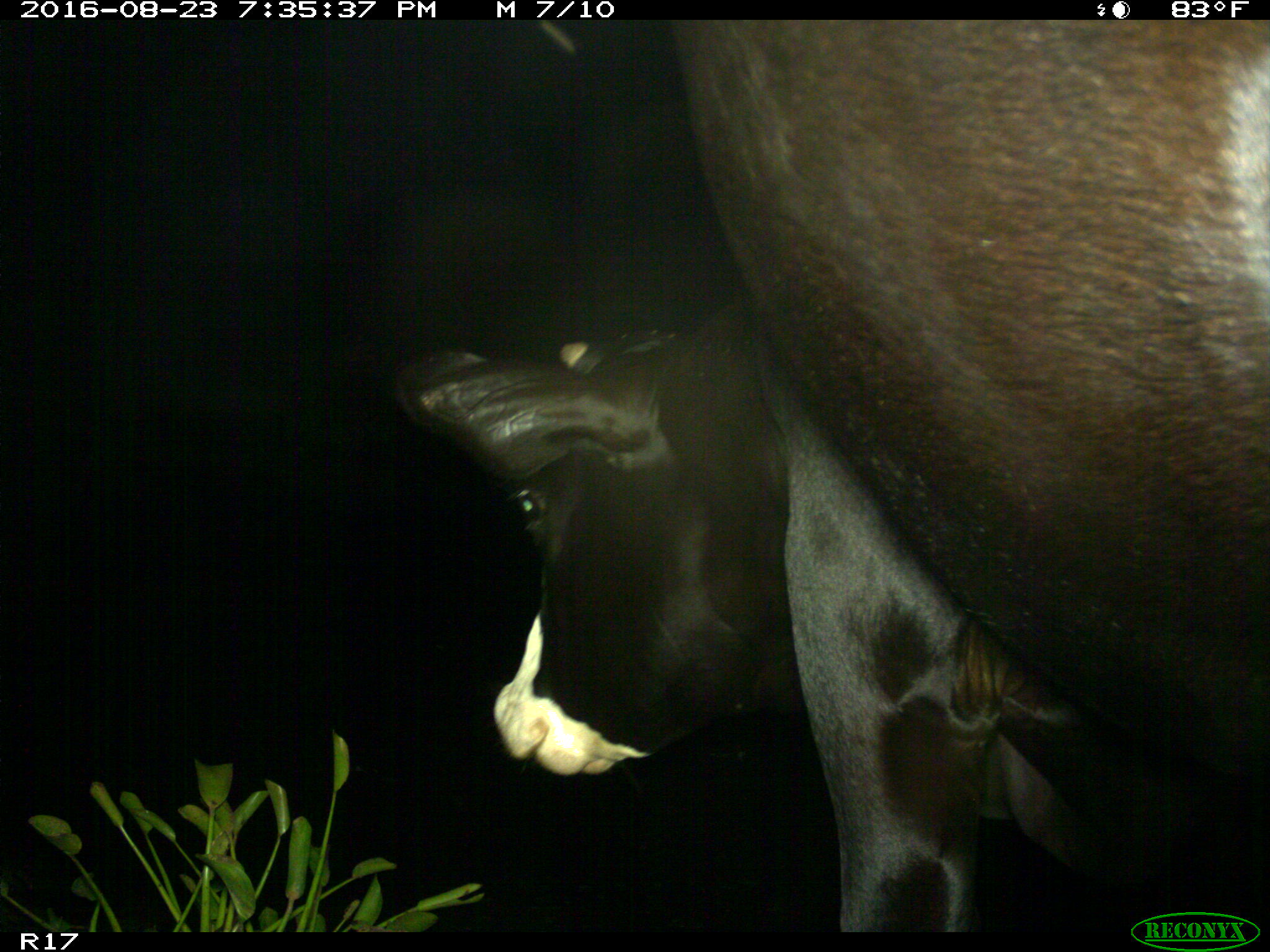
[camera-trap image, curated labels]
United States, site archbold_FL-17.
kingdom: Animalia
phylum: Chordata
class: Mammalia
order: Artiodactyla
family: Bovidae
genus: Bos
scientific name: Bos taurus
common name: domestic cow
Bos taurus (domestic cow).